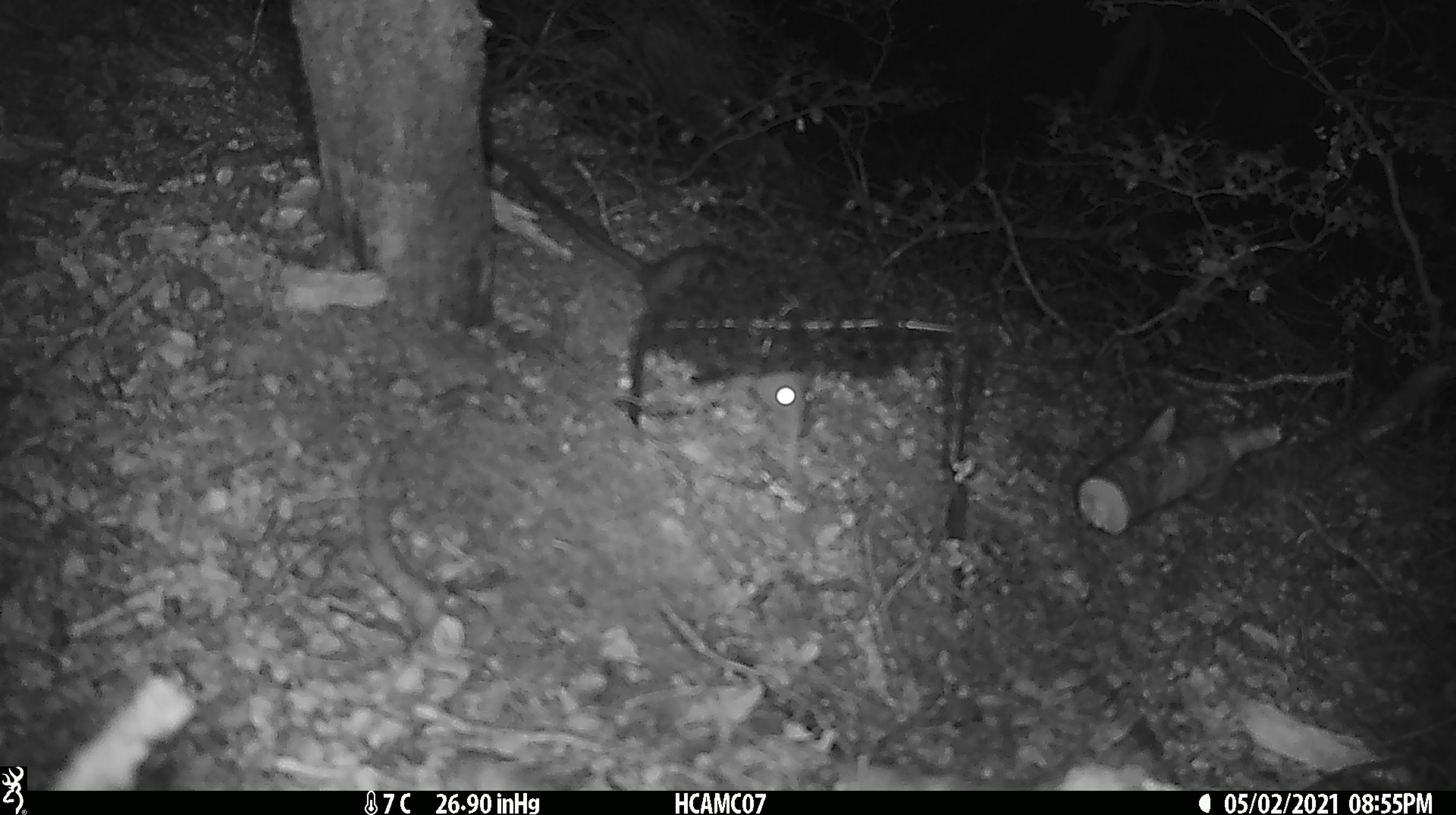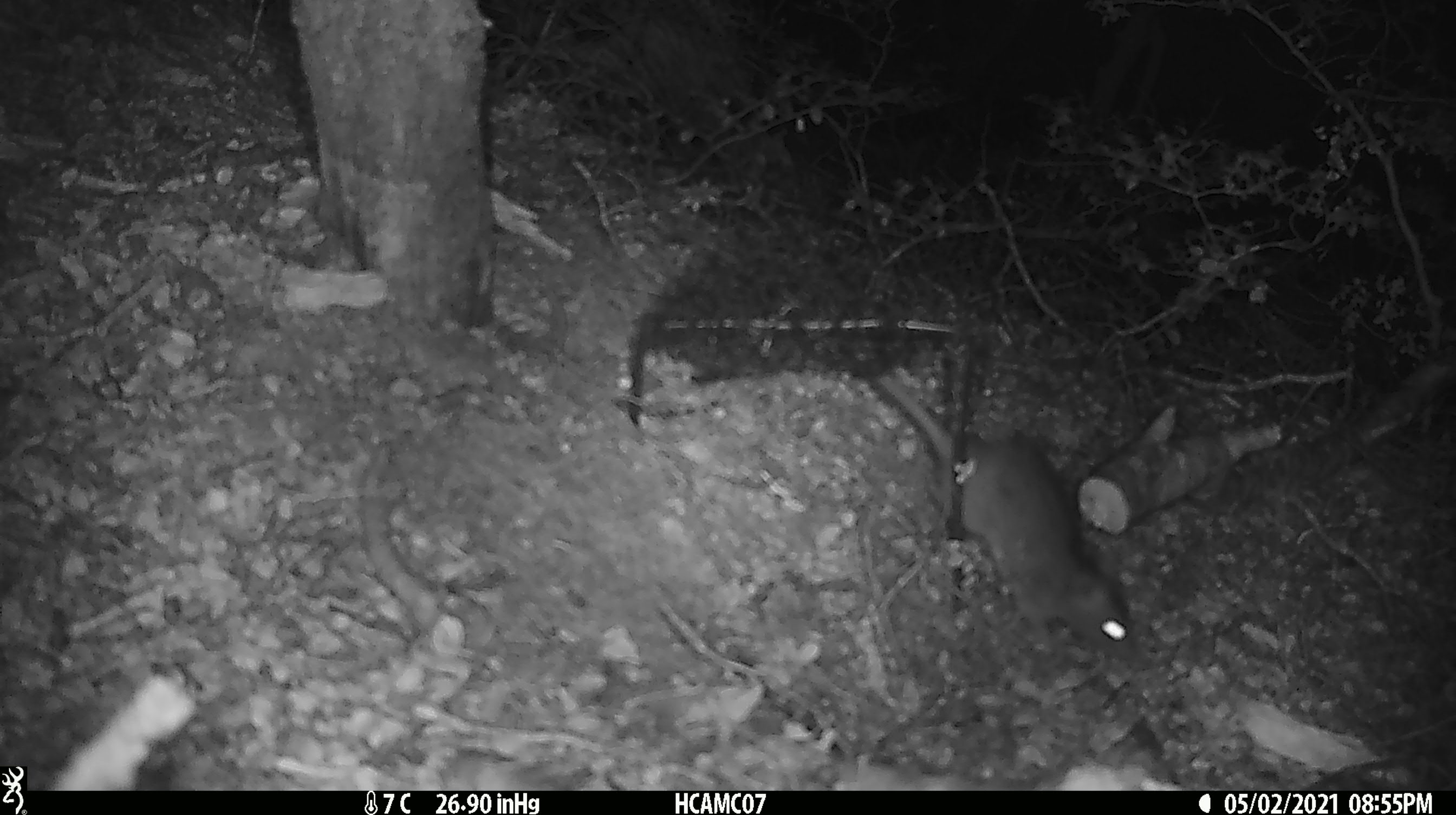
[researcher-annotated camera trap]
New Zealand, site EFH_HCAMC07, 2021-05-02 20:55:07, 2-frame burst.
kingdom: Animalia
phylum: Chordata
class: Mammalia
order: Rodentia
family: Muridae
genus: Rattus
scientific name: Rattus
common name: rat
Rat (Rattus).